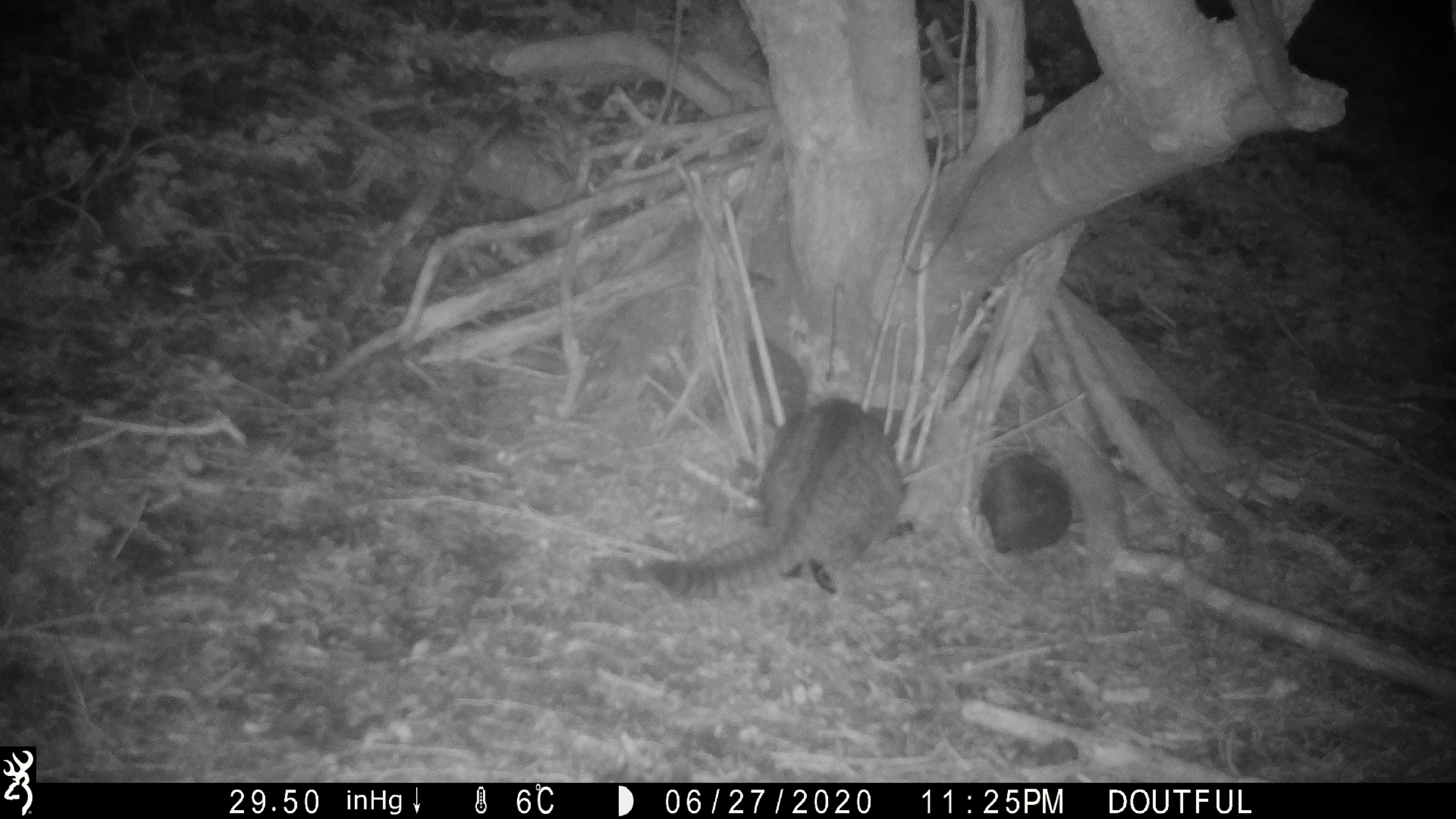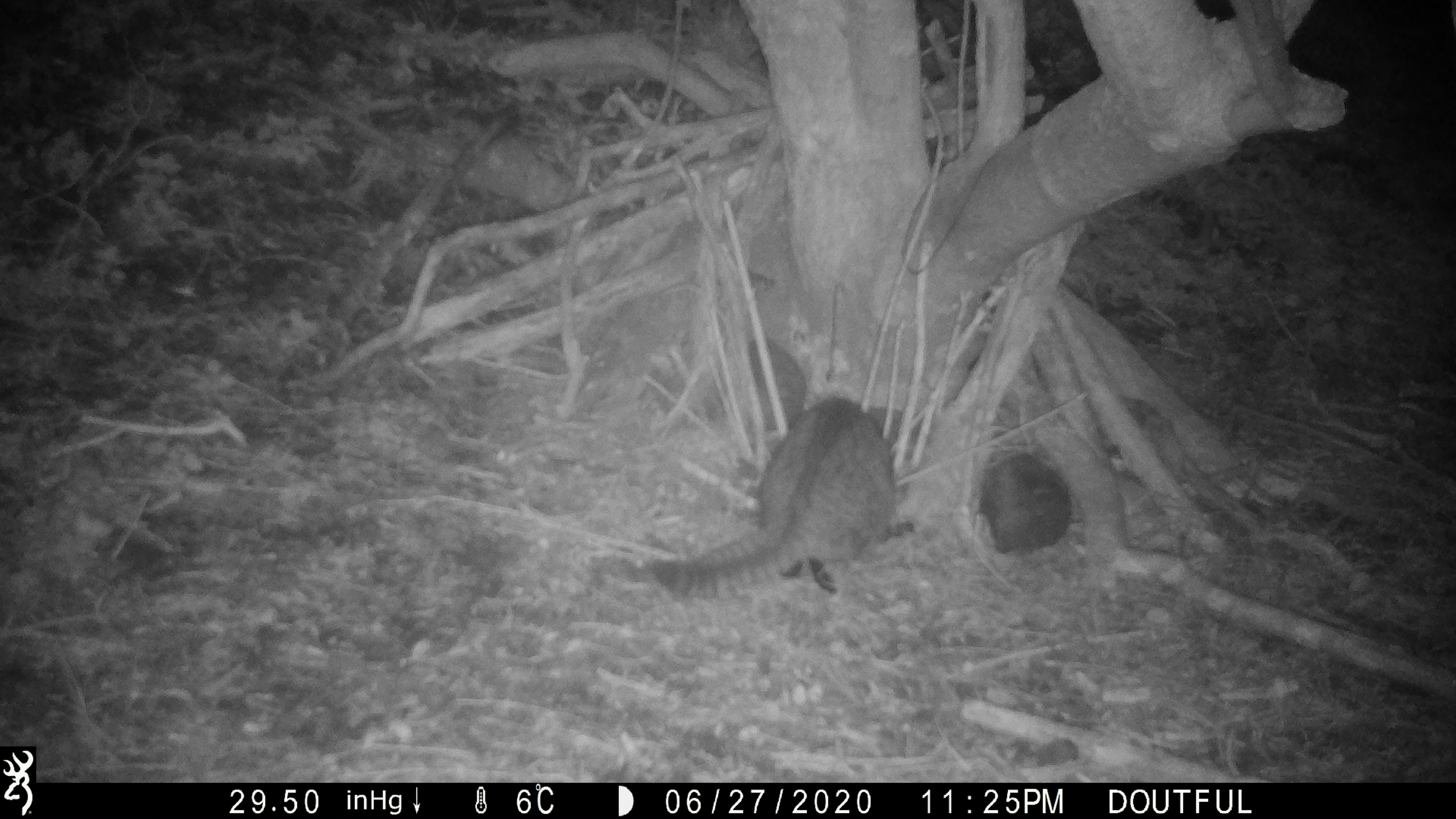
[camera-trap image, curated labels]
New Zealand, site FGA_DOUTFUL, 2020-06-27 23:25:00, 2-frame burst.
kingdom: Animalia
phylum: Chordata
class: Mammalia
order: Carnivora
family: Felidae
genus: Felis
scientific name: Felis catus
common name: domestic cat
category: cat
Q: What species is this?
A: Cat (domestic cat) (Felis catus).